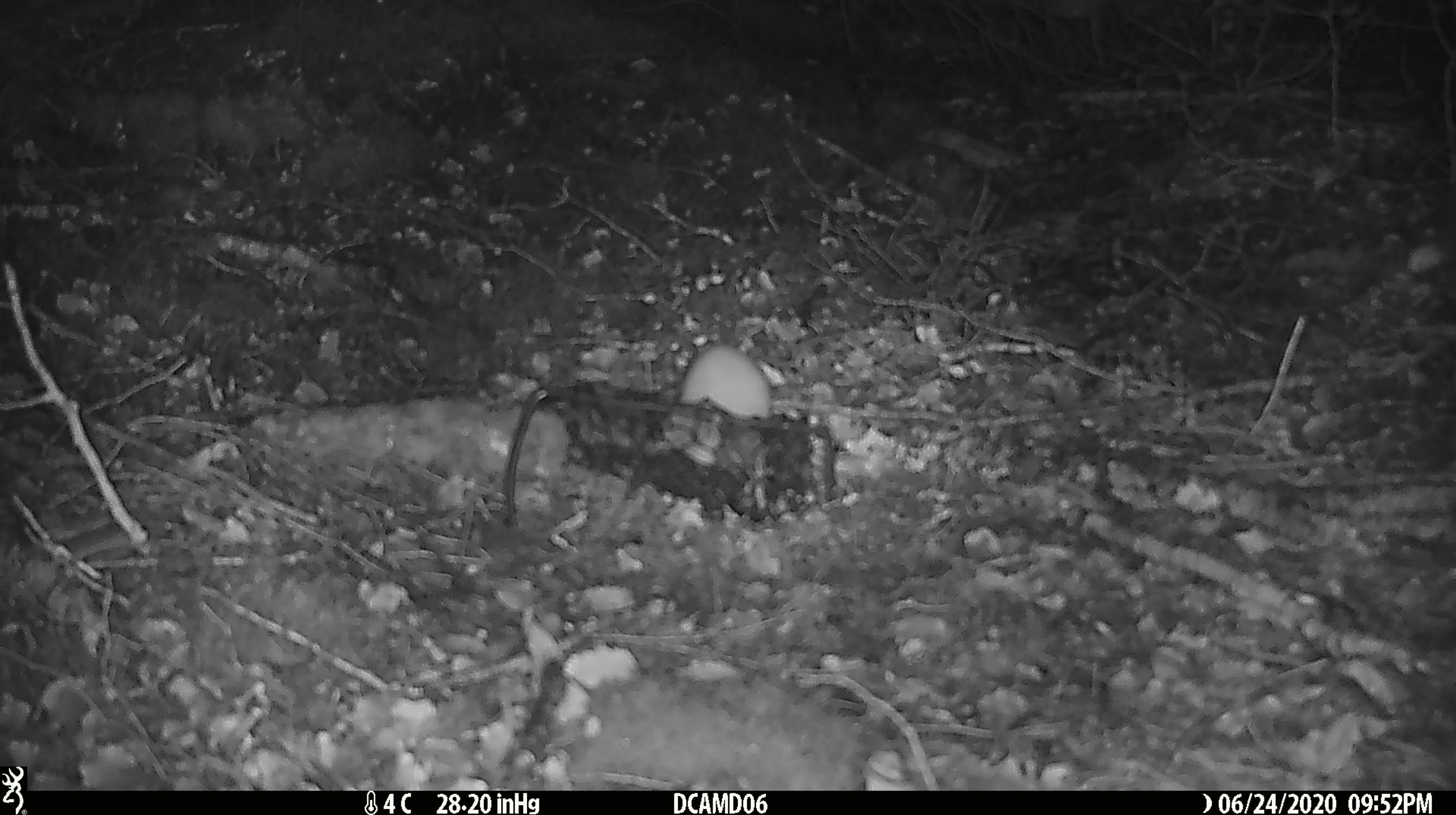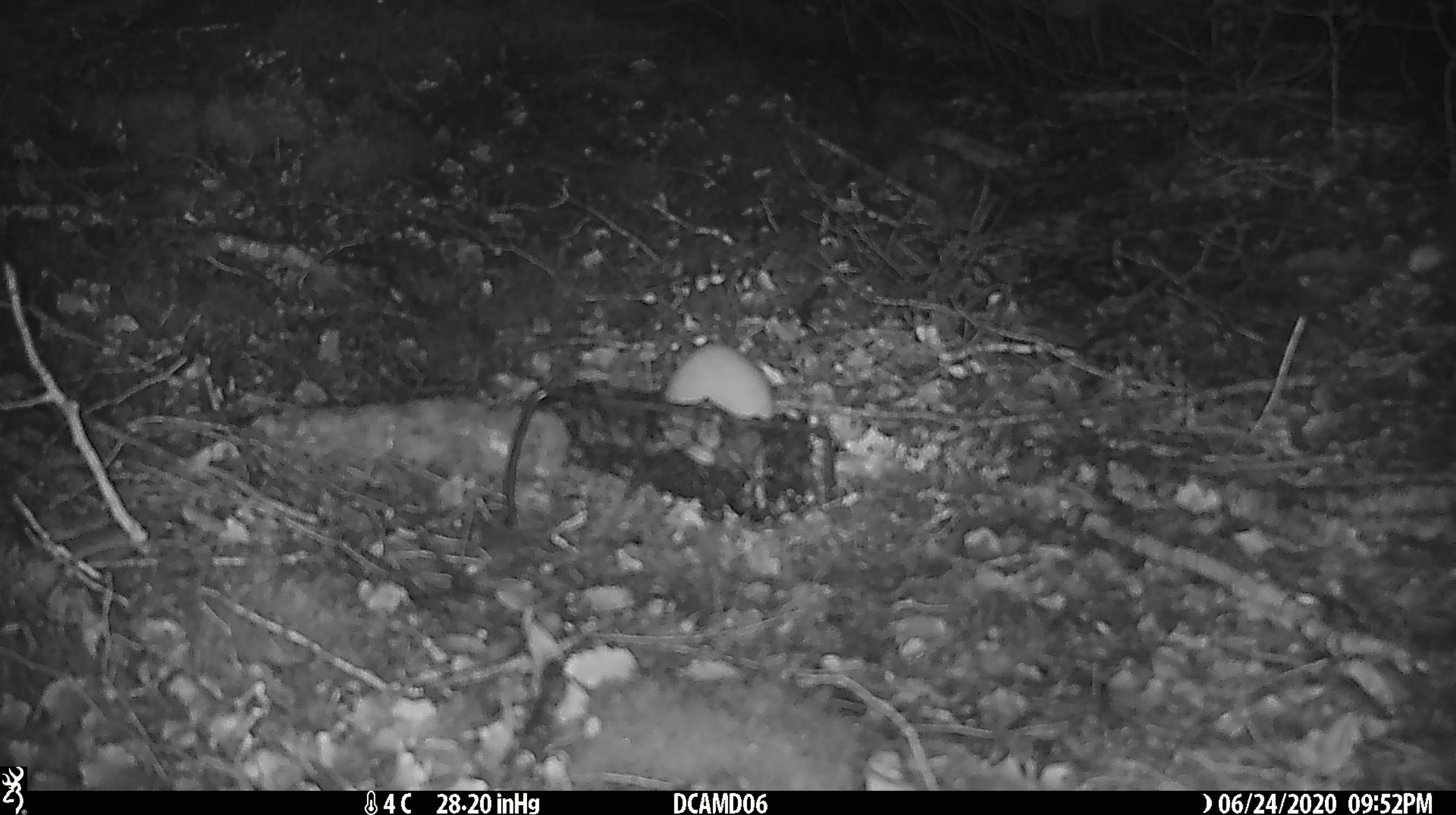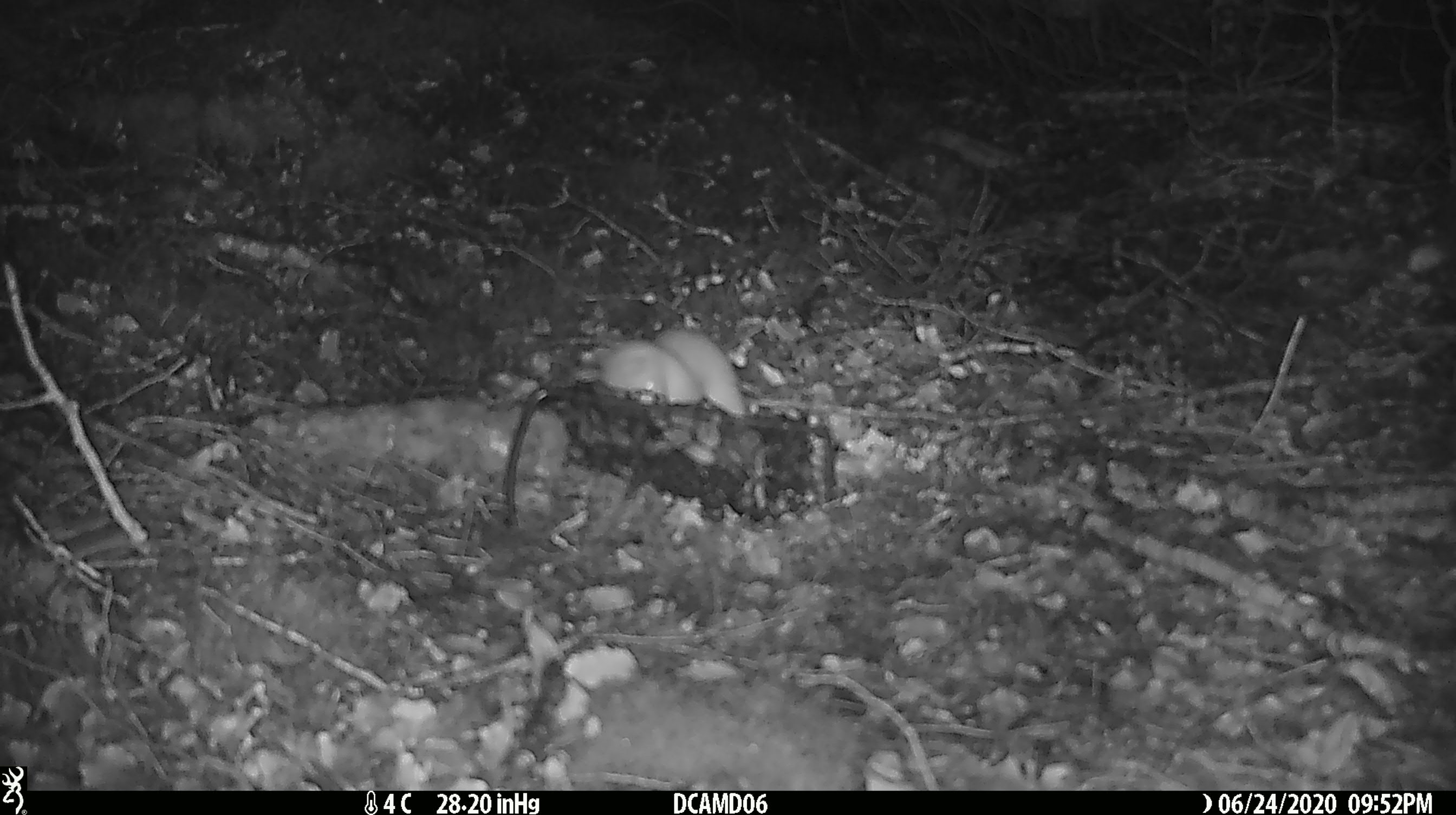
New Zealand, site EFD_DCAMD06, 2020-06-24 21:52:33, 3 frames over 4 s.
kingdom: Animalia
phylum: Chordata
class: Mammalia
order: Carnivora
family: Mustelidae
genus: Mustela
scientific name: Mustela nivalis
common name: least weasel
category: weasel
Weasel (least weasel) (Mustela nivalis).